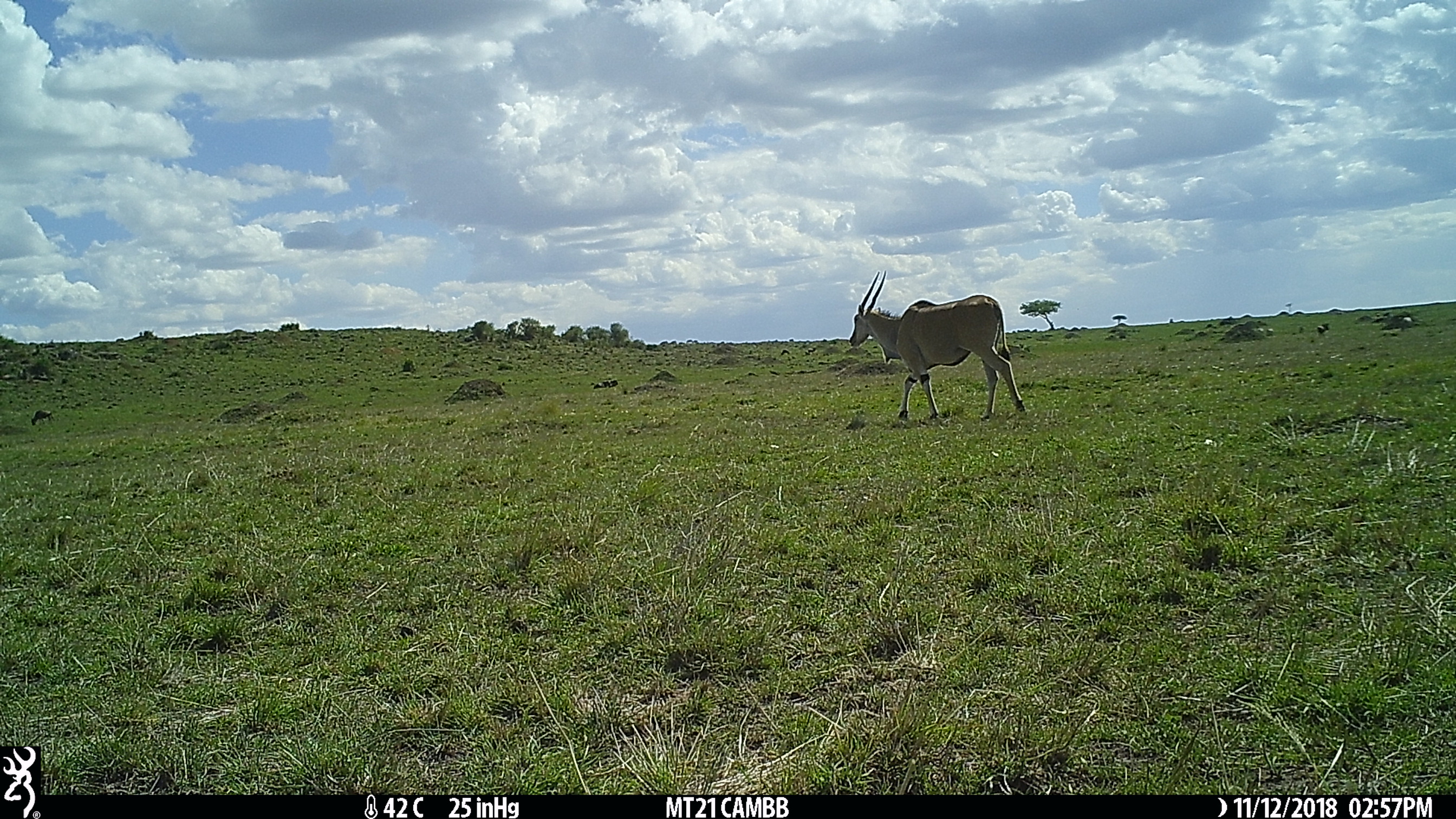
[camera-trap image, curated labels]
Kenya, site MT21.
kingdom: Animalia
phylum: Chordata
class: Mammalia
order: Artiodactyla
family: Bovidae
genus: Tragelaphus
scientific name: Tragelaphus oryx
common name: eland